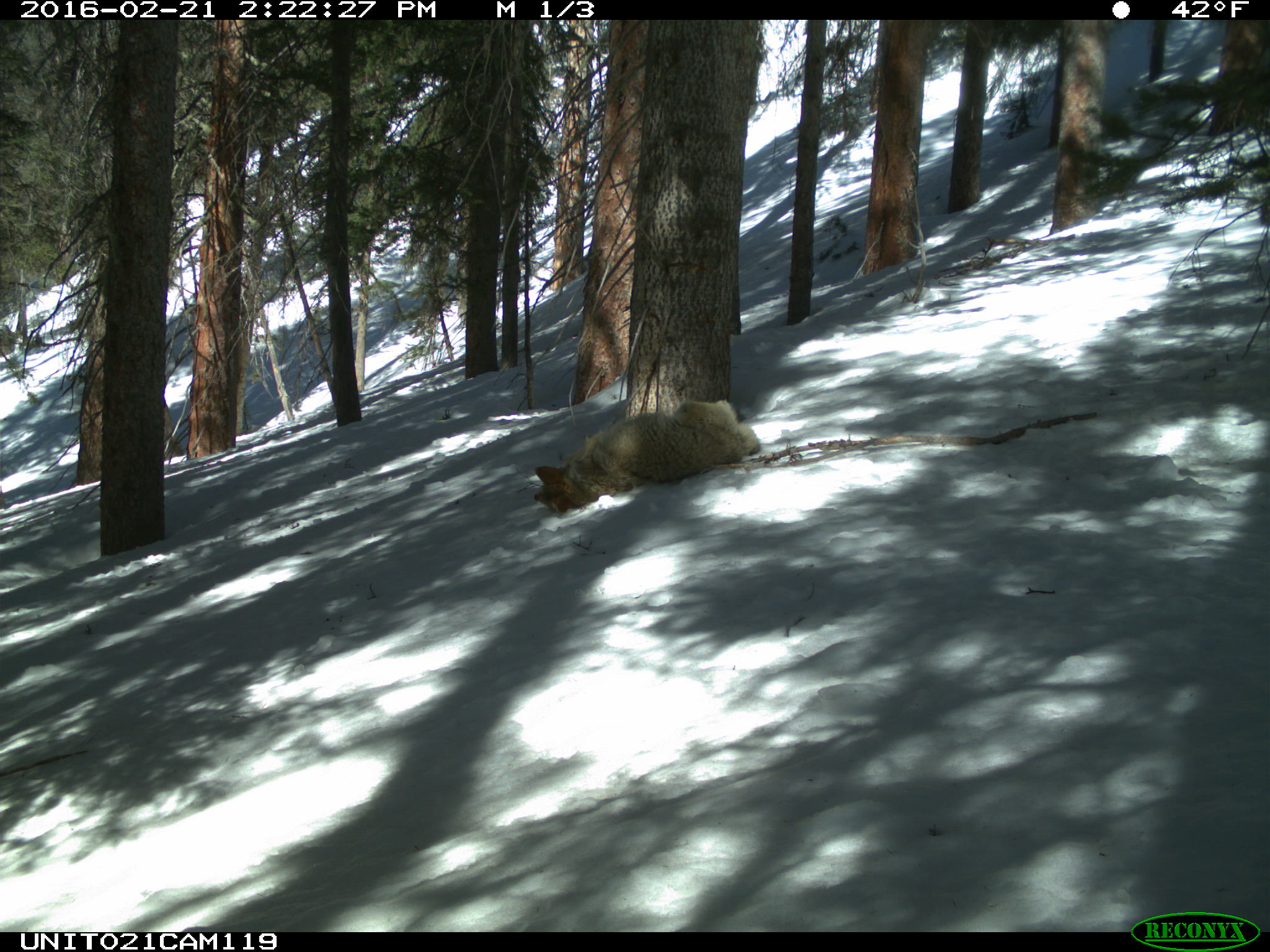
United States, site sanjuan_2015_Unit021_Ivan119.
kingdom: Animalia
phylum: Chordata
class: Mammalia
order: Carnivora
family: Canidae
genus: Canis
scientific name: Canis latrans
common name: coyote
Canis latrans (coyote).